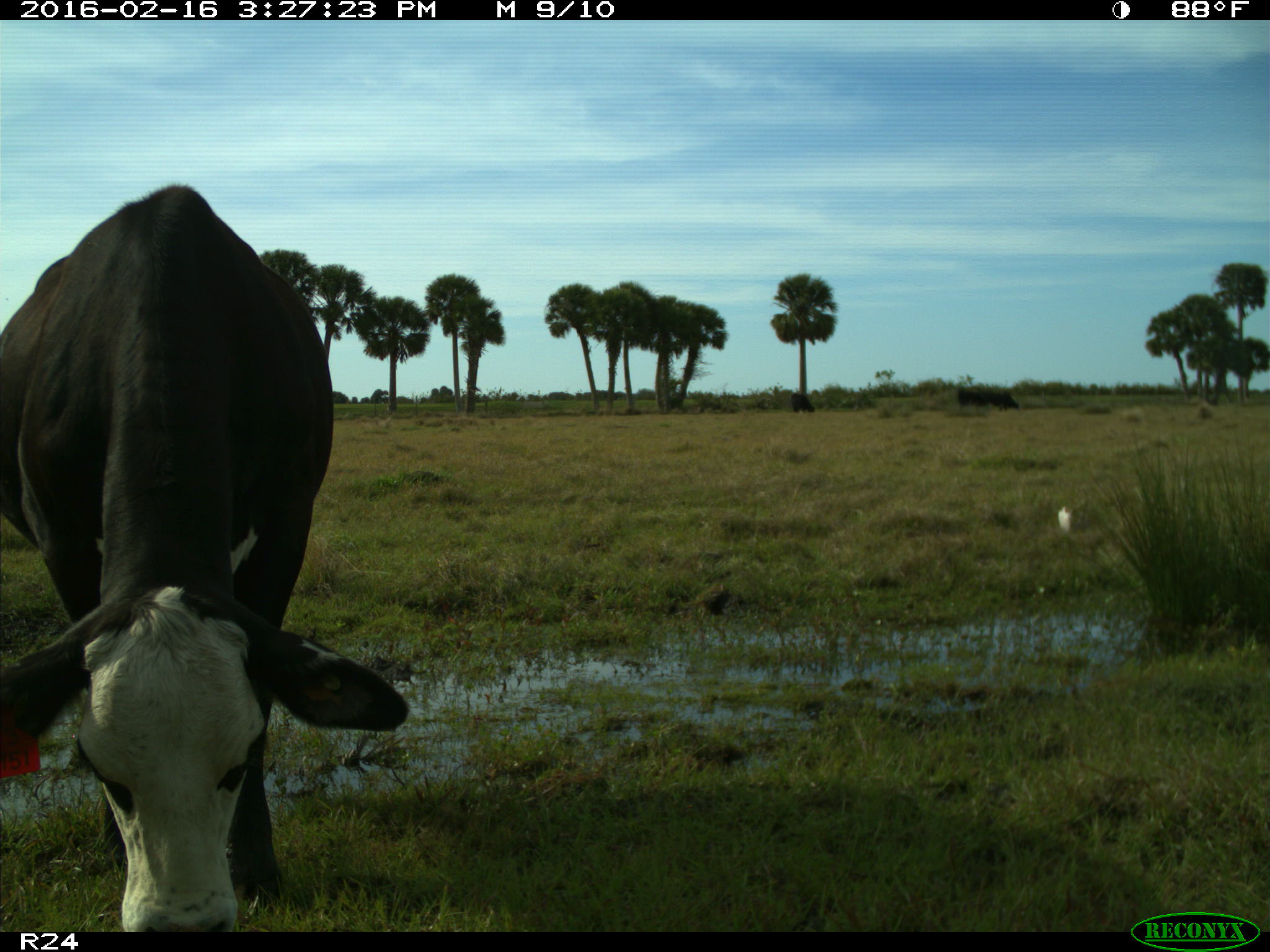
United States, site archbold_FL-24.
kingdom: Animalia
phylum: Chordata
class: Mammalia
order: Artiodactyla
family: Bovidae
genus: Bos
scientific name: Bos taurus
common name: domestic cow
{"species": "Bos taurus (domestic cow)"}